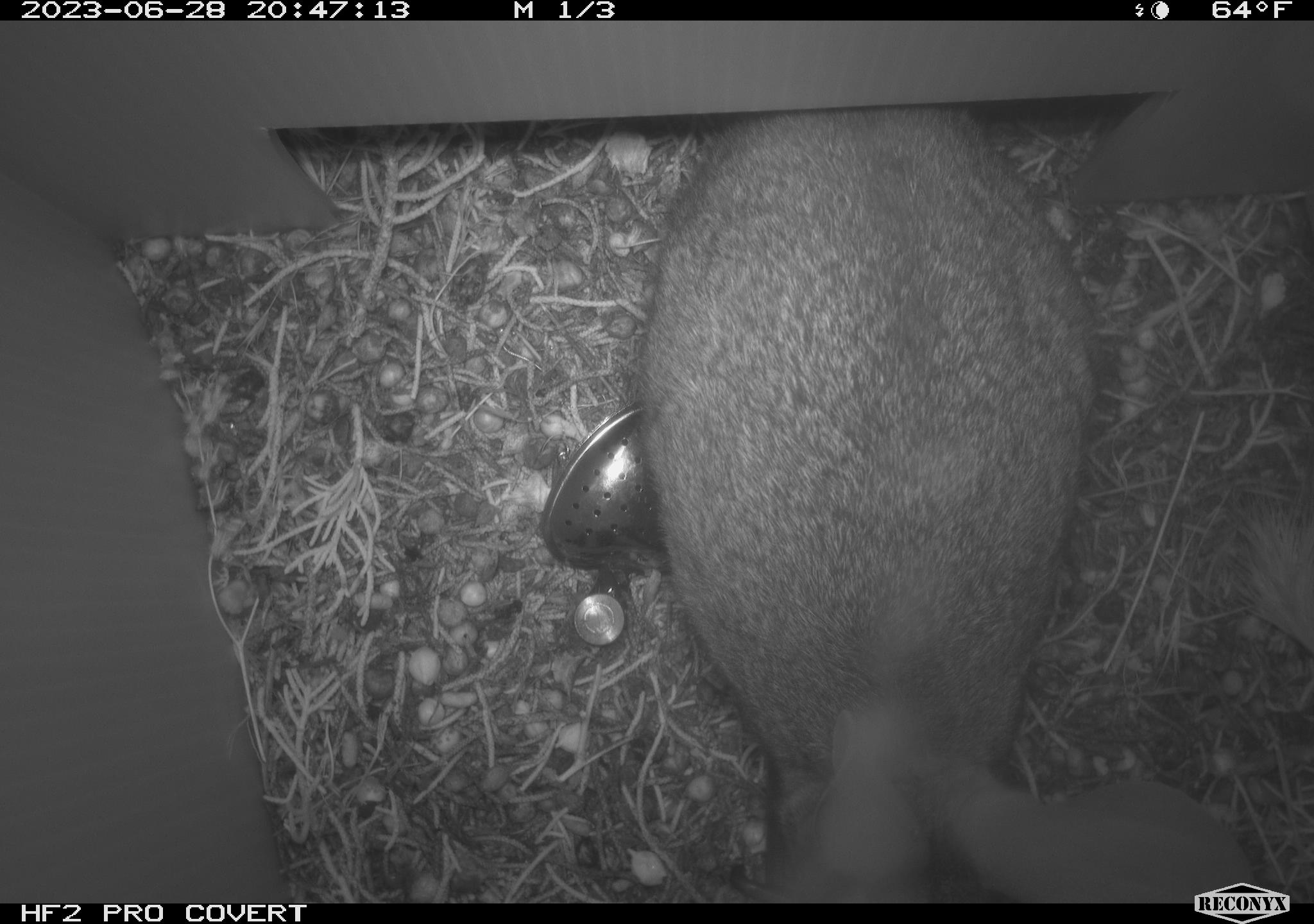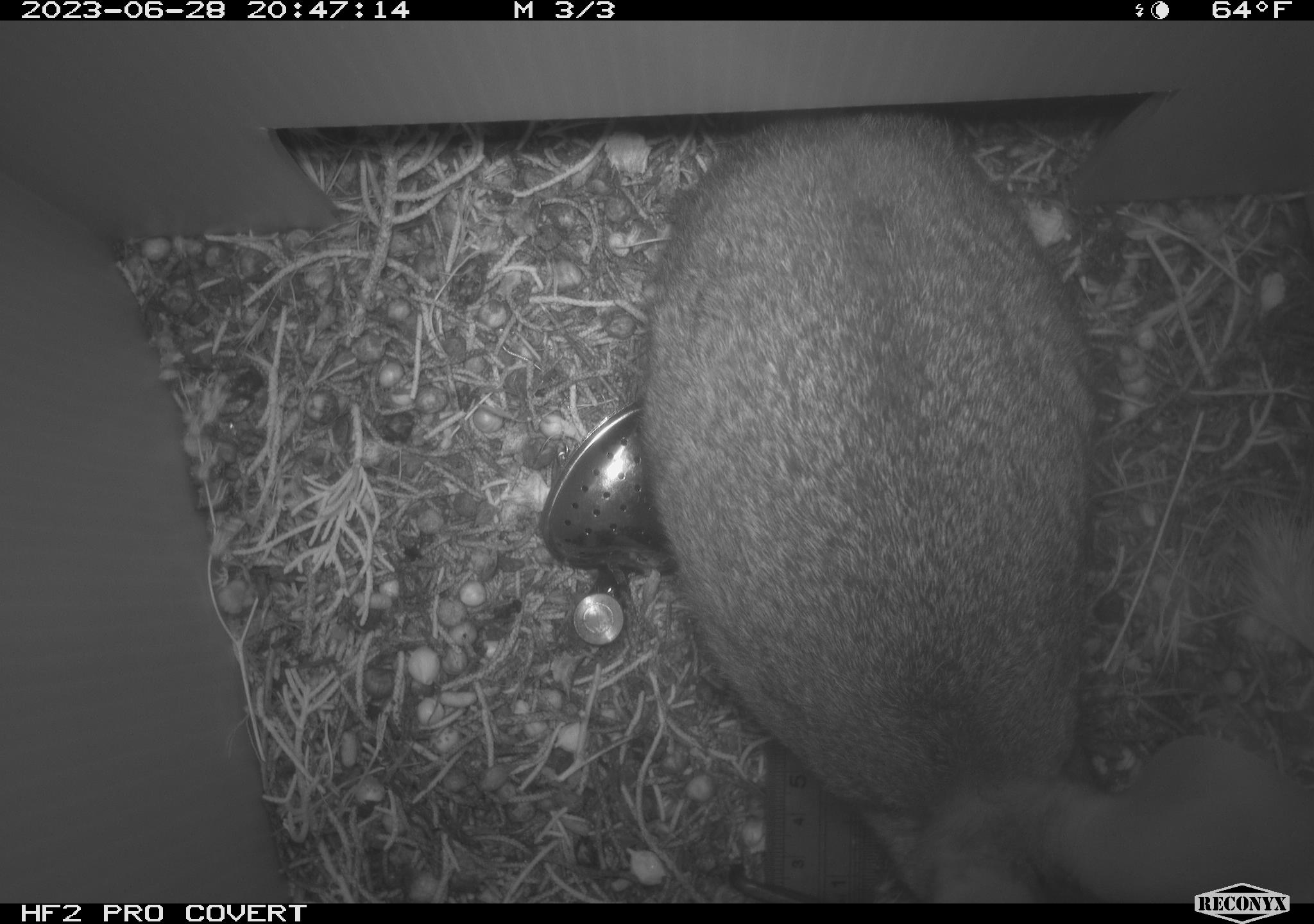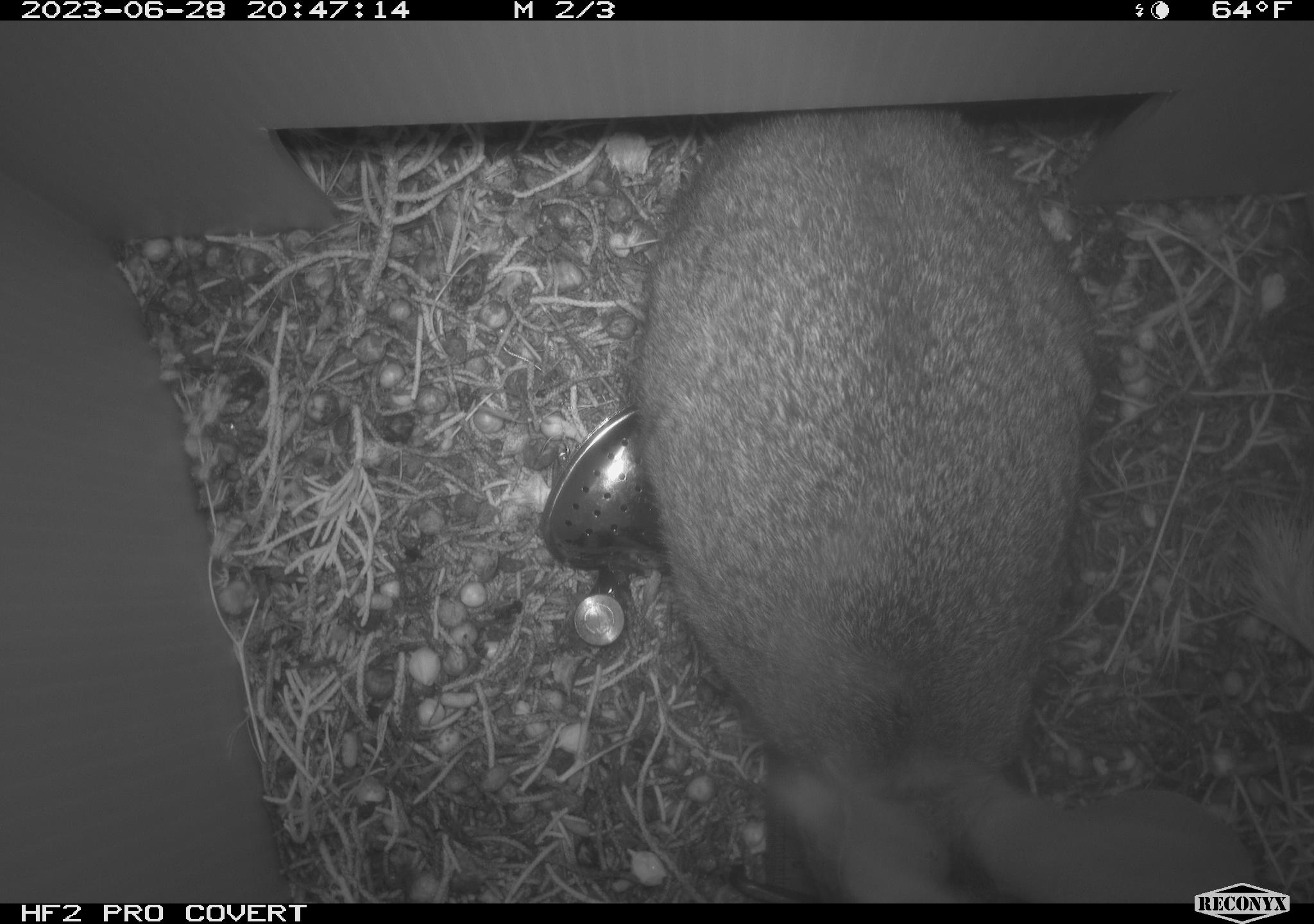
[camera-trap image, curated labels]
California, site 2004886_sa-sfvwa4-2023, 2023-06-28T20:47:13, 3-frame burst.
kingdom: Animalia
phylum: Chordata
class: Mammalia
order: Lagomorpha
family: Leporidae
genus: Sylvilagus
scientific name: Sylvilagus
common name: cottontail rabbits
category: sylvilagus species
Sylvilagus species (cottontail rabbits) (Sylvilagus).